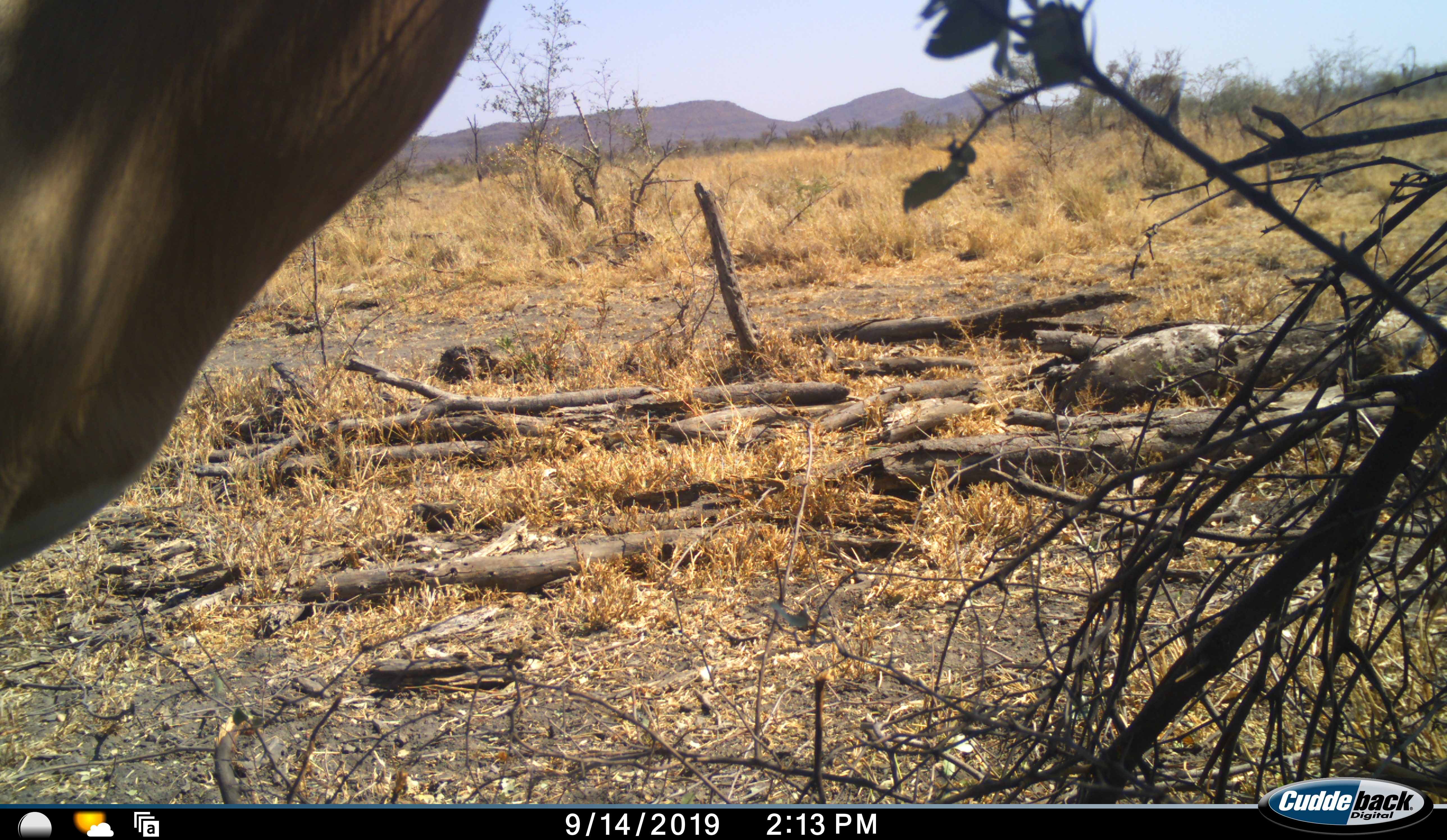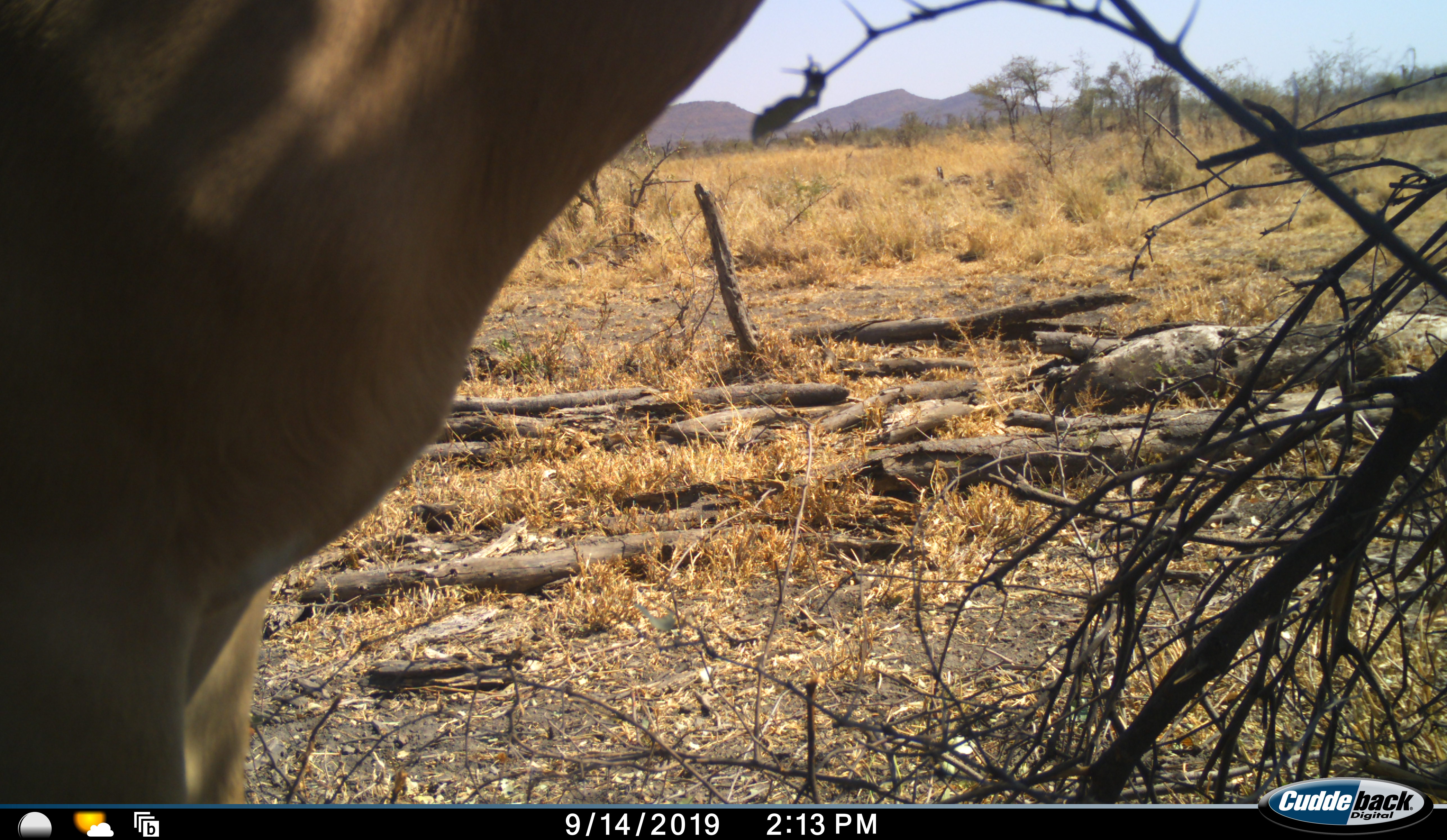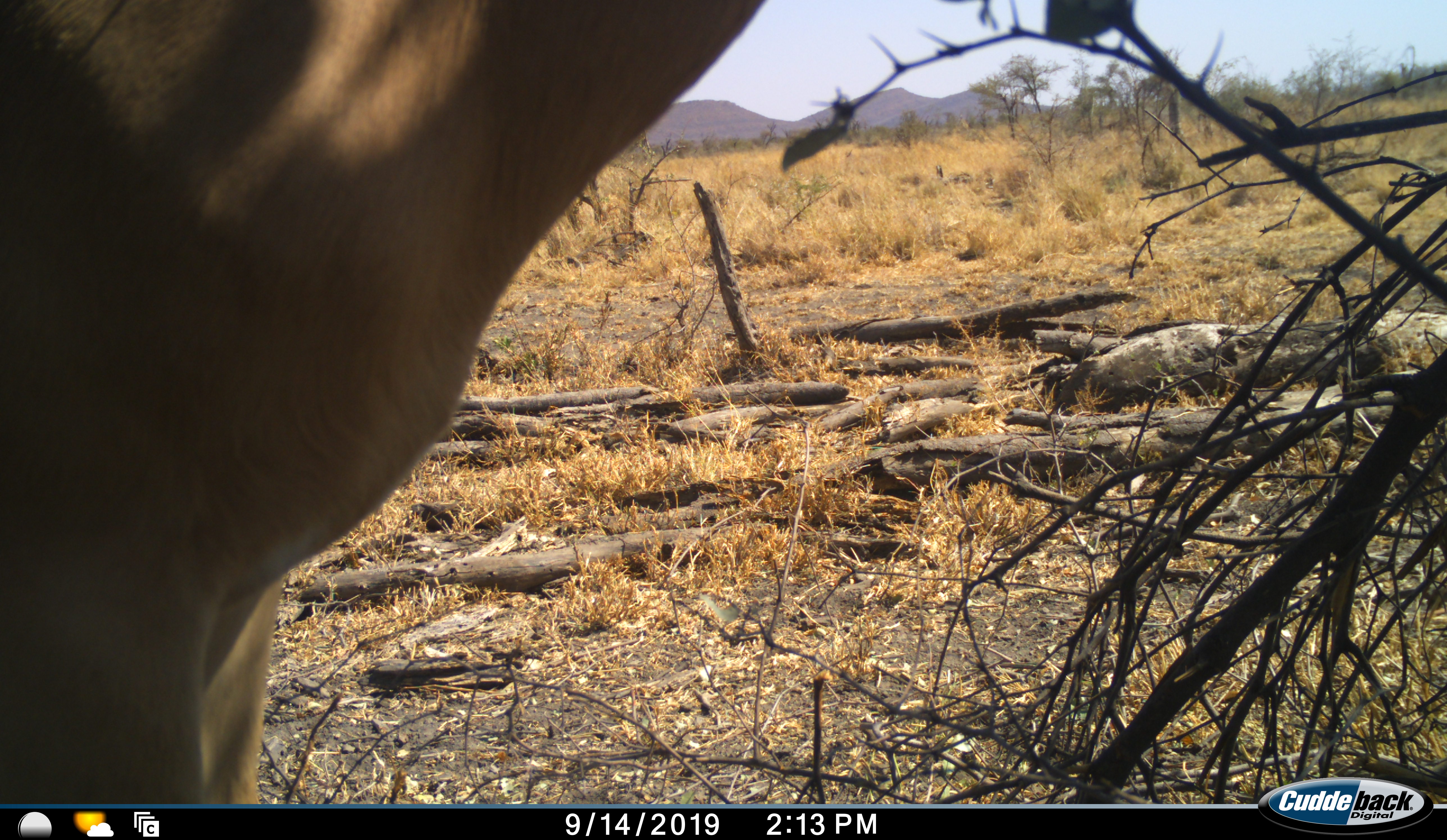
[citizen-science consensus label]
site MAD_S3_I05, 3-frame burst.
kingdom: Animalia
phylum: Chordata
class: Mammalia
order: Artiodactyla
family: Bovidae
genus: Aepyceros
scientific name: Aepyceros melampus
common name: impala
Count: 1.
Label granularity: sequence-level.